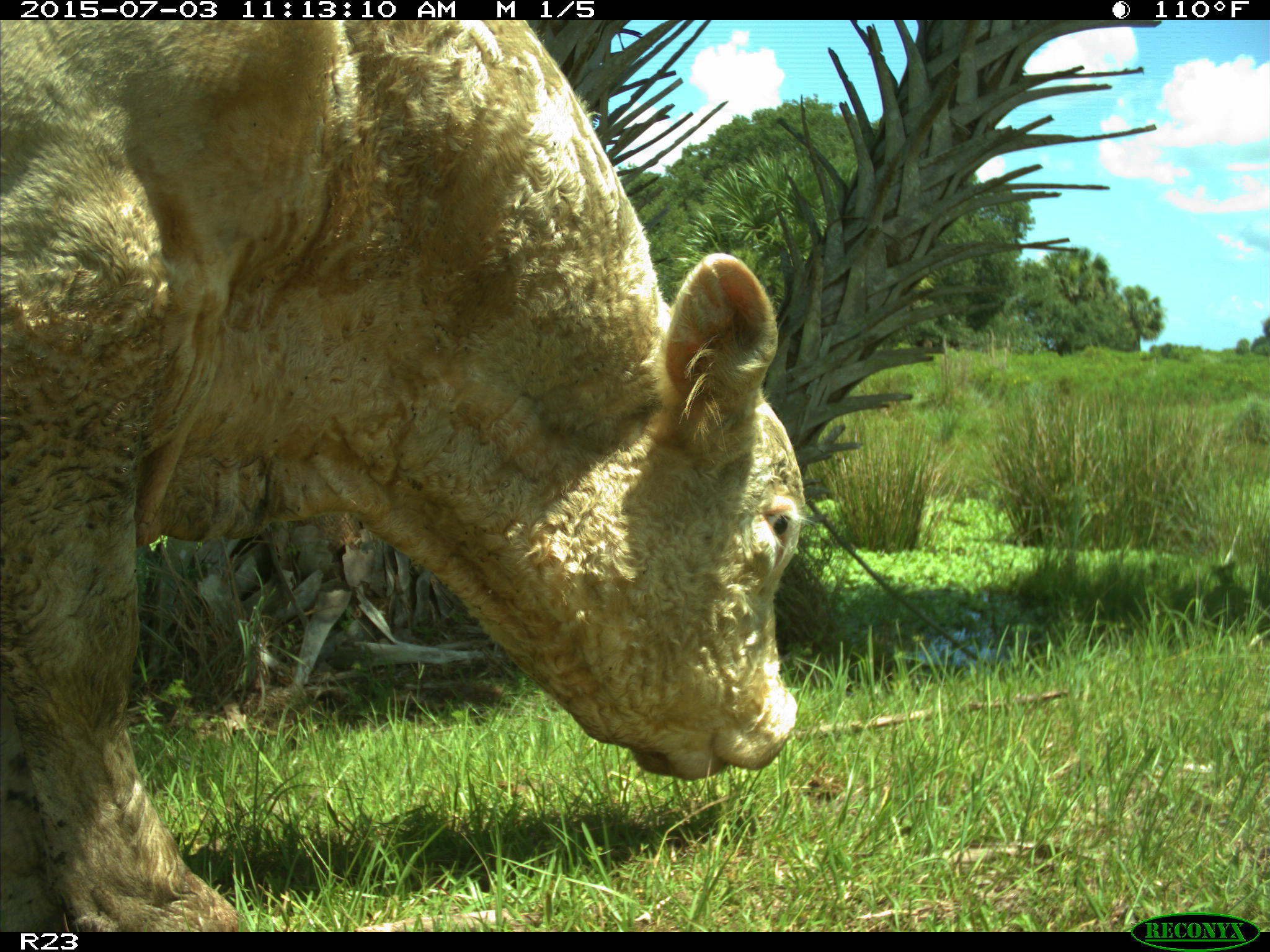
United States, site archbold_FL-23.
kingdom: Animalia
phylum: Chordata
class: Mammalia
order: Artiodactyla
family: Bovidae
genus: Bos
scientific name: Bos taurus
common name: domestic cow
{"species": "Bos taurus (domestic cow)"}